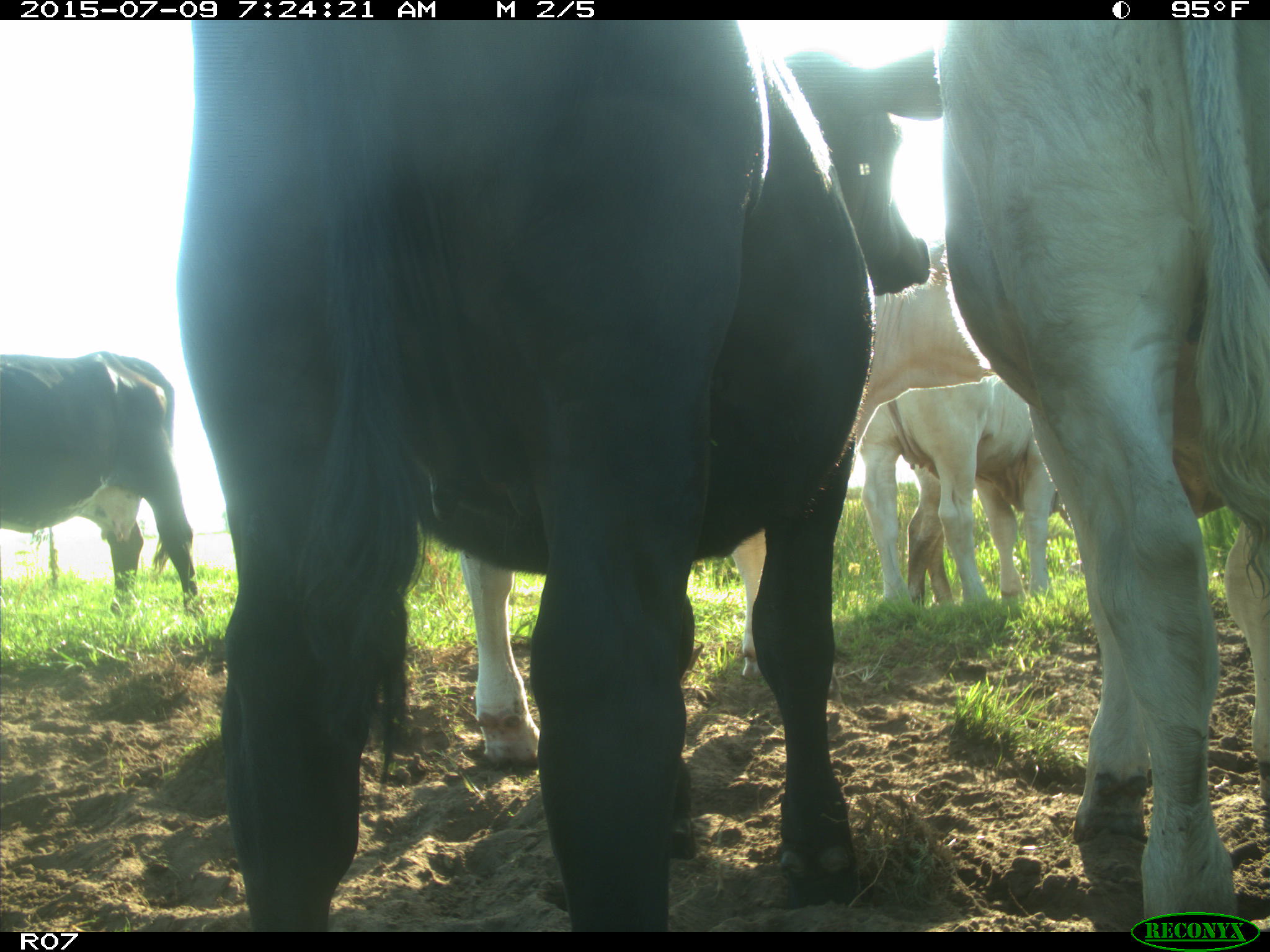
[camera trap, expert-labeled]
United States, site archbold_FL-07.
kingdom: Animalia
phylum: Chordata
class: Mammalia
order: Artiodactyla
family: Bovidae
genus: Bos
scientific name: Bos taurus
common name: domestic cow